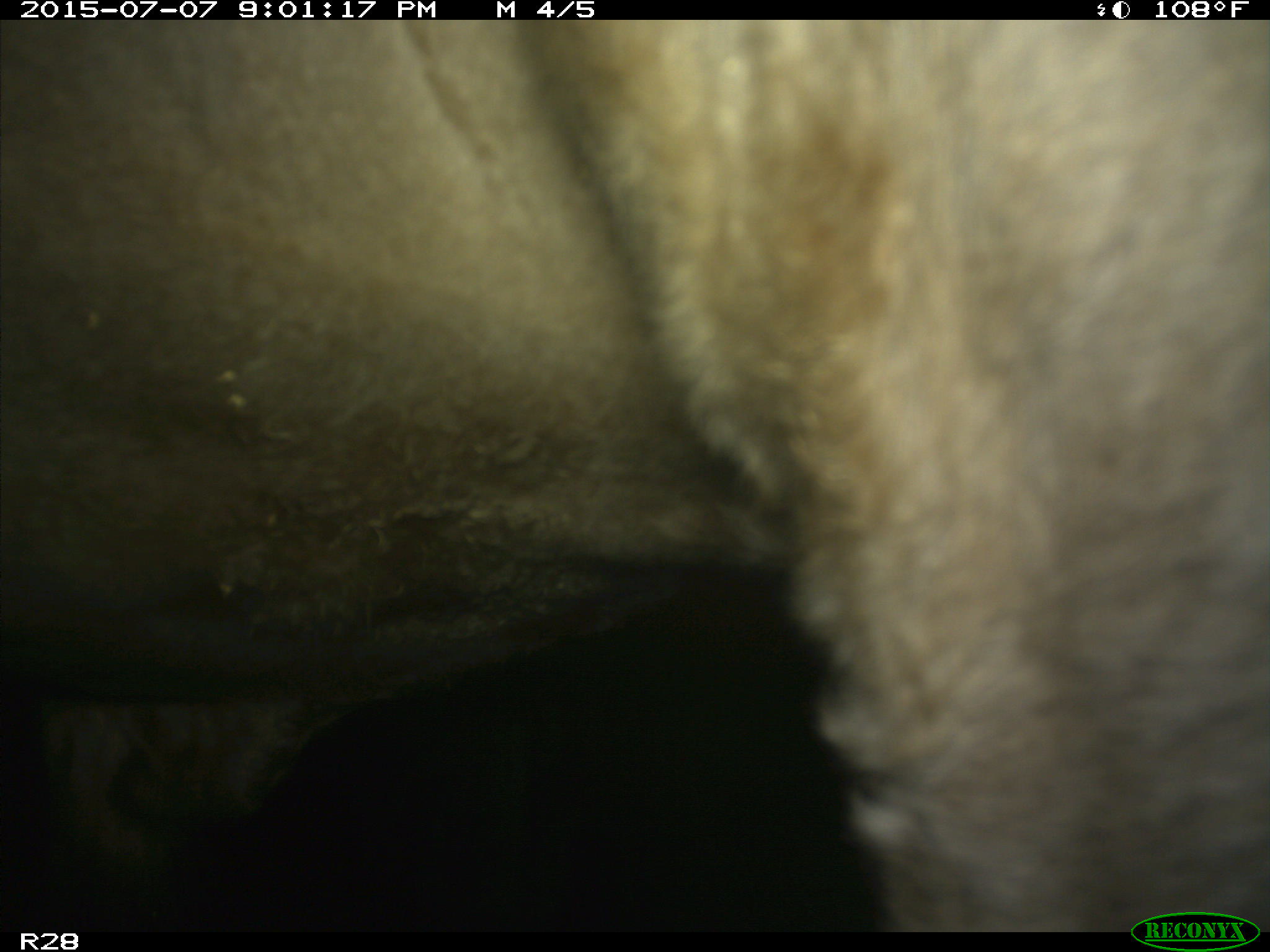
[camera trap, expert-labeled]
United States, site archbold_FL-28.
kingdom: Animalia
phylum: Chordata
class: Mammalia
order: Artiodactyla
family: Bovidae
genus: Bos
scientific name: Bos taurus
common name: domestic cow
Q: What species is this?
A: Bos taurus (domestic cow).